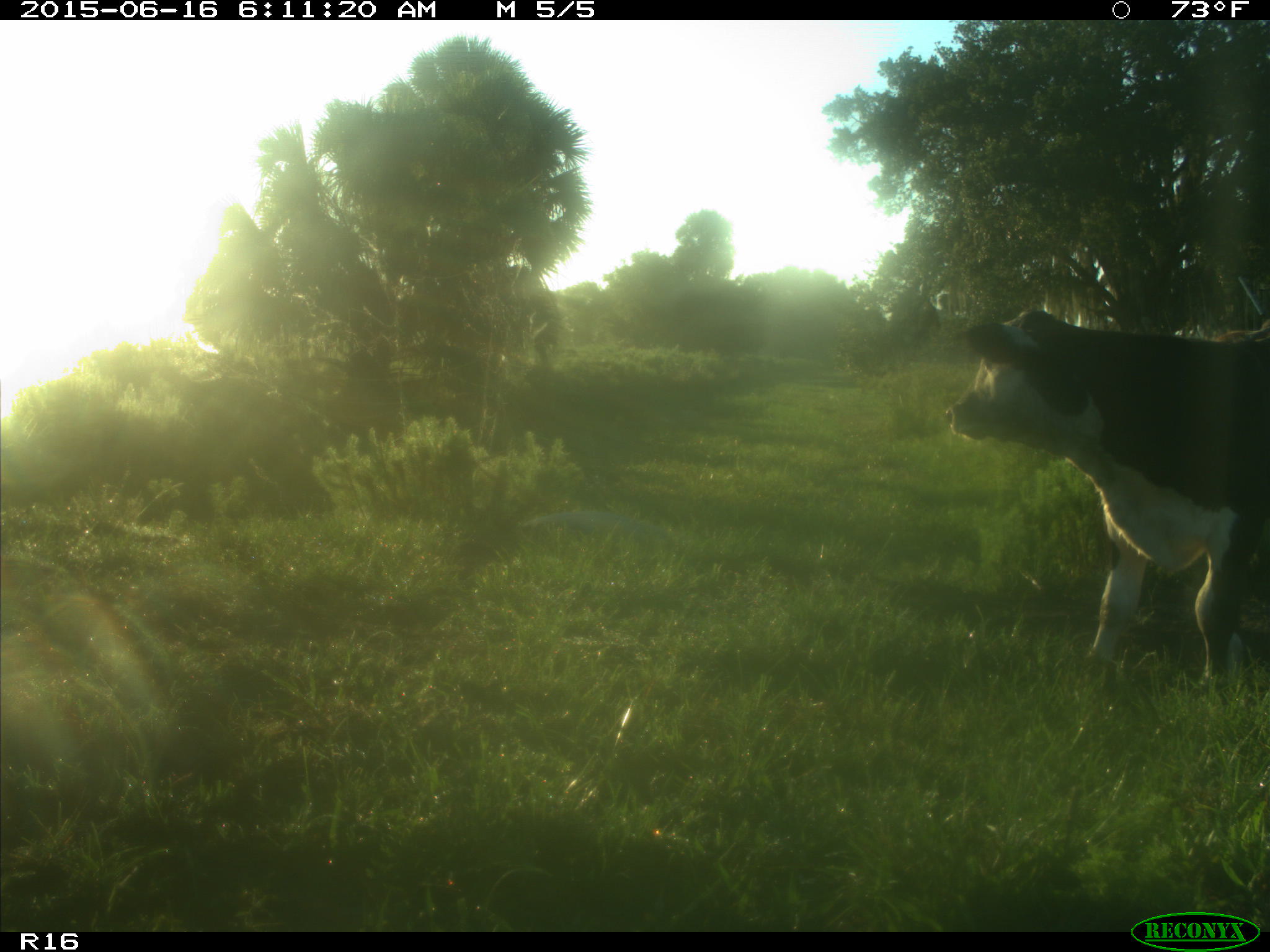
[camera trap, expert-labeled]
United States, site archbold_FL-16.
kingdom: Animalia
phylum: Chordata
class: Mammalia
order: Artiodactyla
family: Bovidae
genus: Bos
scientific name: Bos taurus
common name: domestic cow